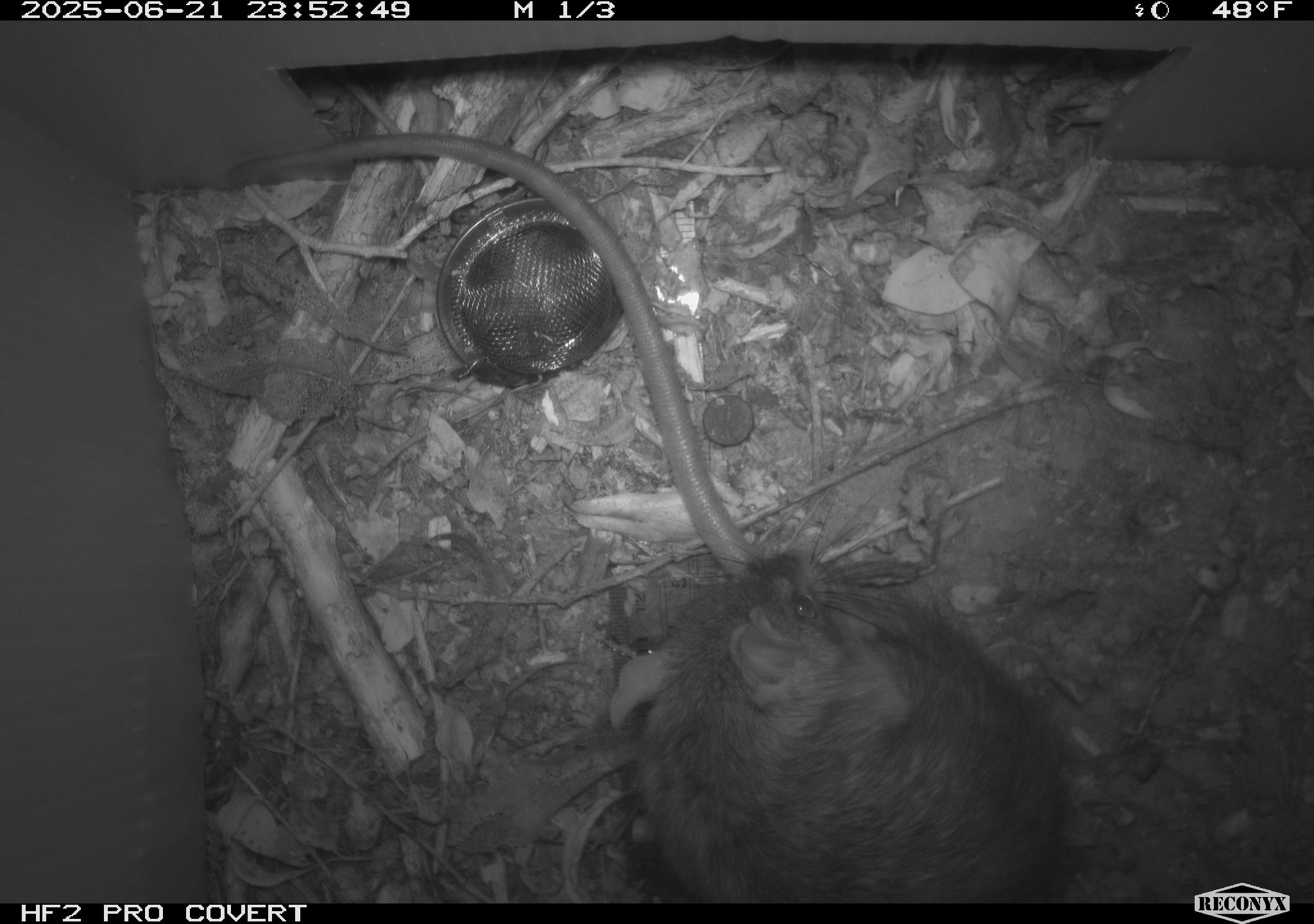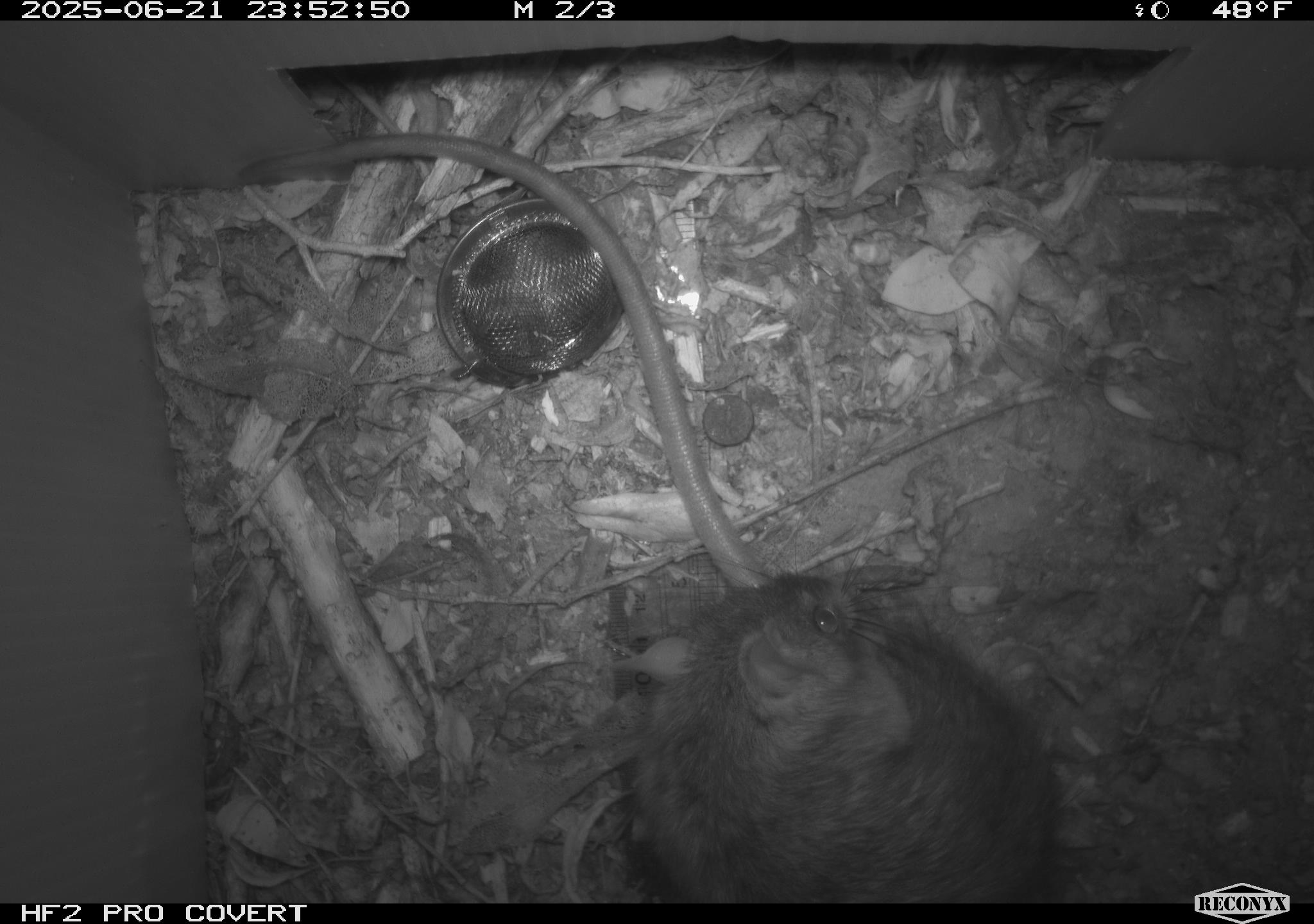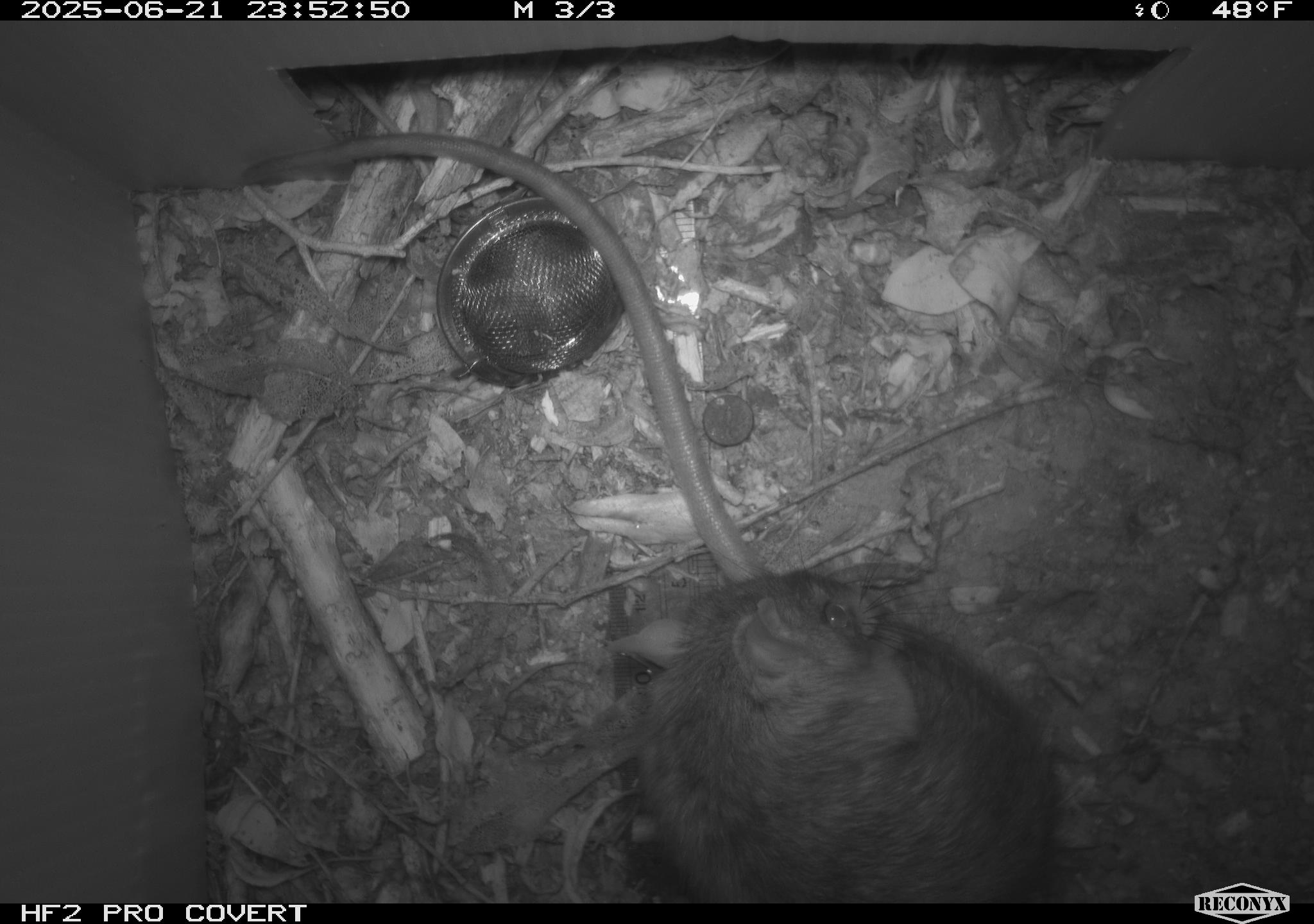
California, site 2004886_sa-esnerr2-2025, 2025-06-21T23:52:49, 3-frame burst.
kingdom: Animalia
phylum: Chordata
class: Mammalia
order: Rodentia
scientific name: Rodentia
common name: rodent